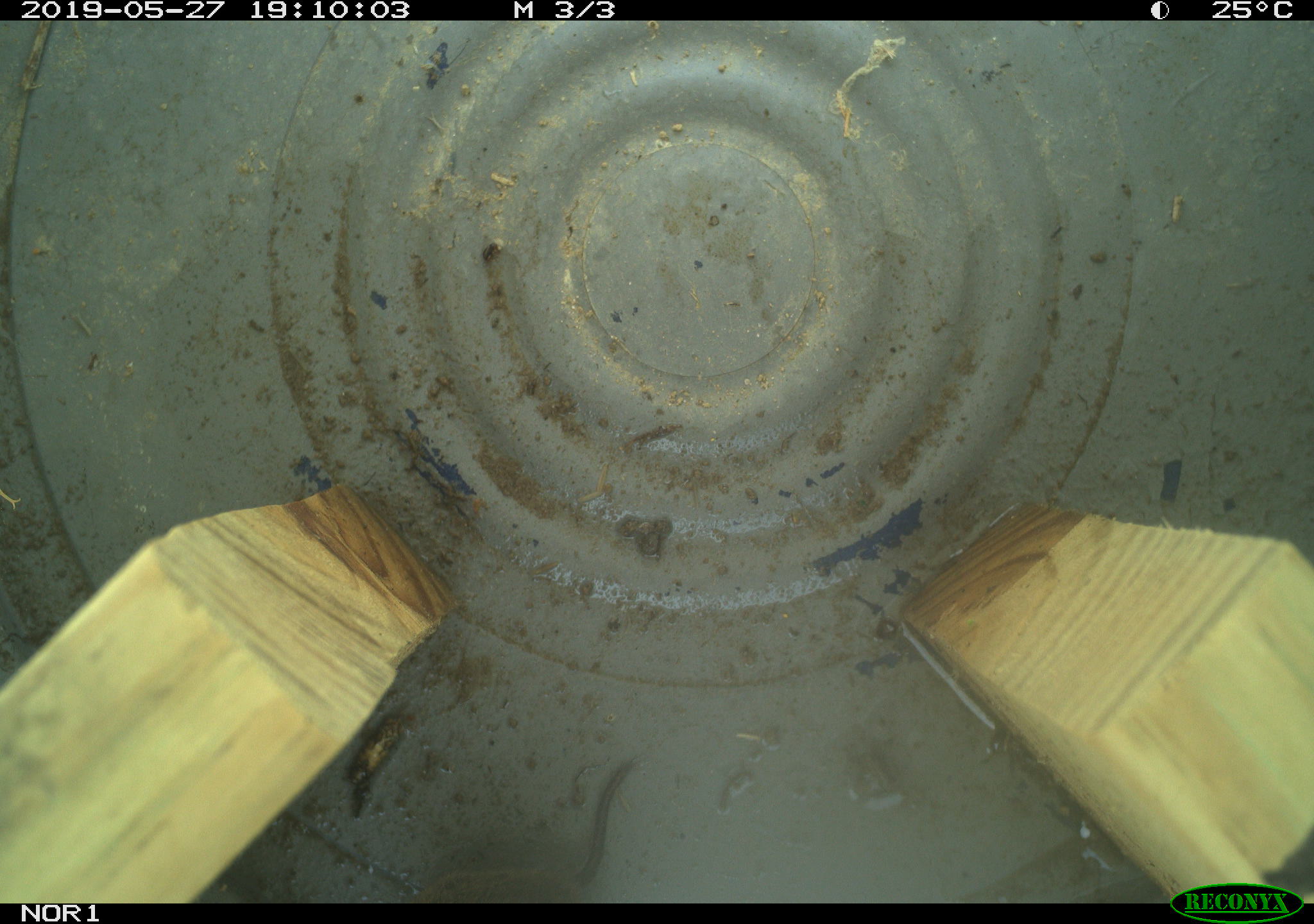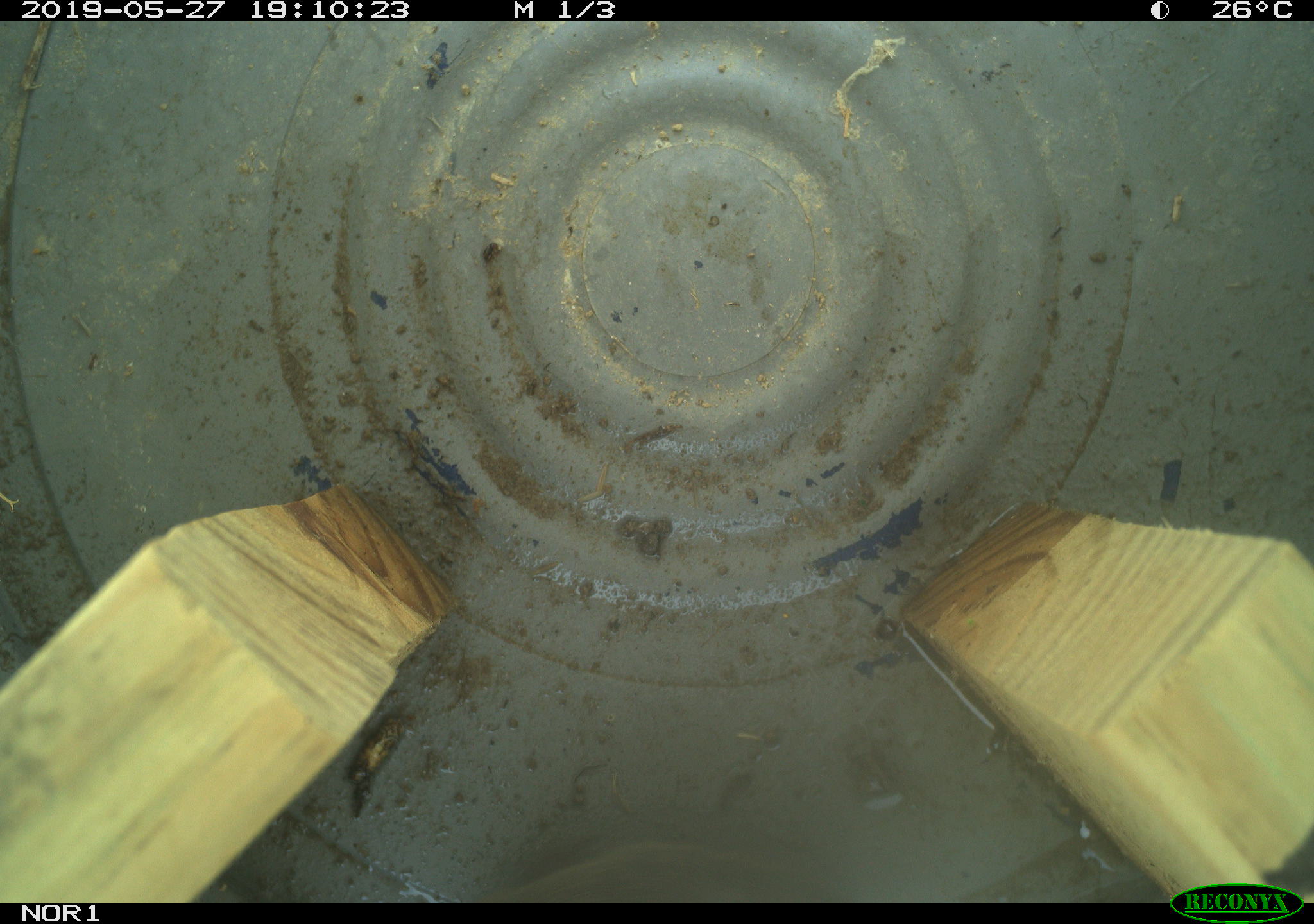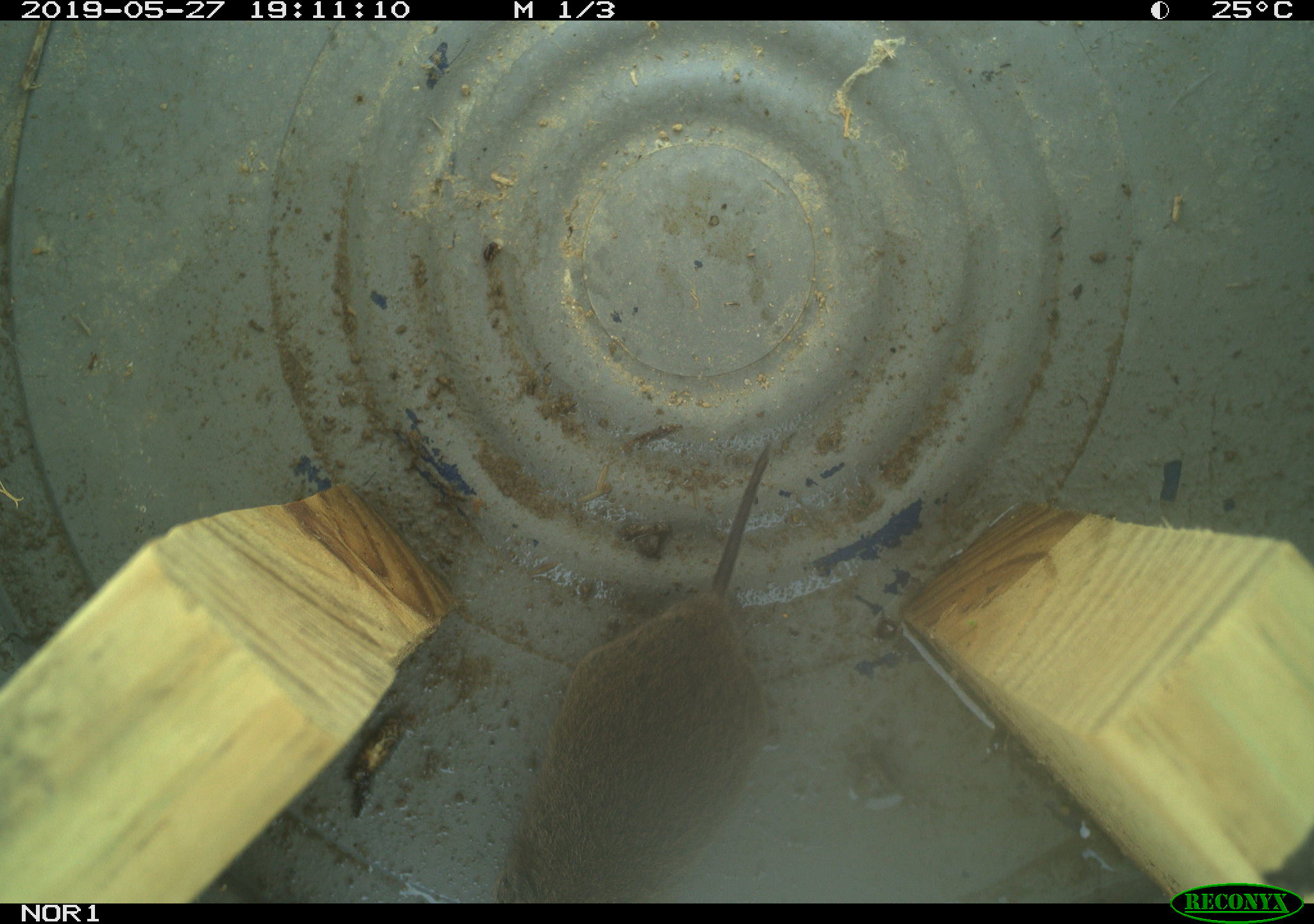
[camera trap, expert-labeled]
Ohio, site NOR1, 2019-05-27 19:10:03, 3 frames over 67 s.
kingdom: Animalia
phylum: Chordata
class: Mammalia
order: Rodentia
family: Cricetidae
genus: Microtus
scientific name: Microtus pennsylvanicus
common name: meadow vole